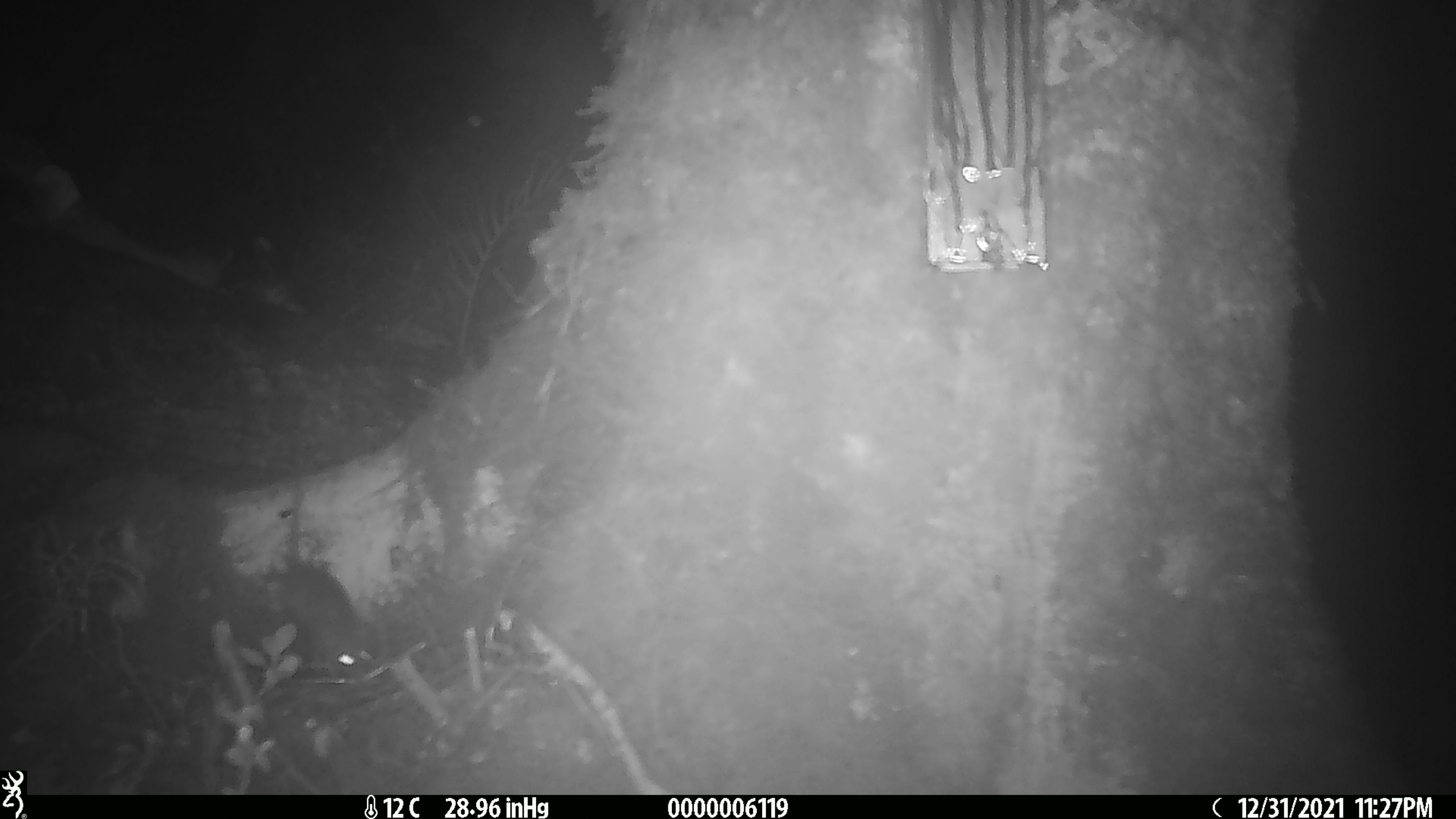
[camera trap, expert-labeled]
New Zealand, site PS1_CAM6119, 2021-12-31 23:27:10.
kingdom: Animalia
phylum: Chordata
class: Mammalia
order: Rodentia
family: Muridae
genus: Mus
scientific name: Mus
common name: mouse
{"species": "mouse (Mus)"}